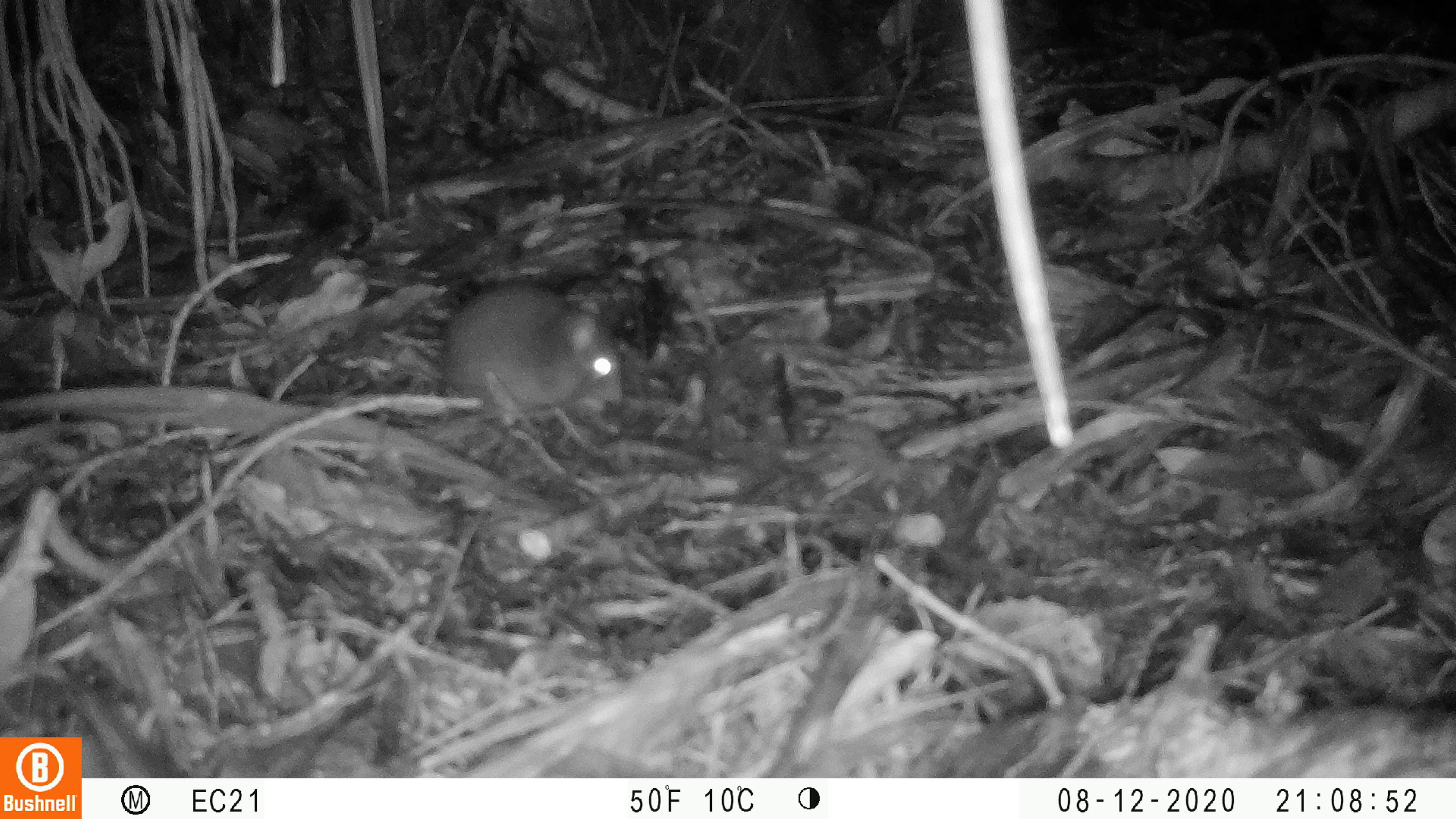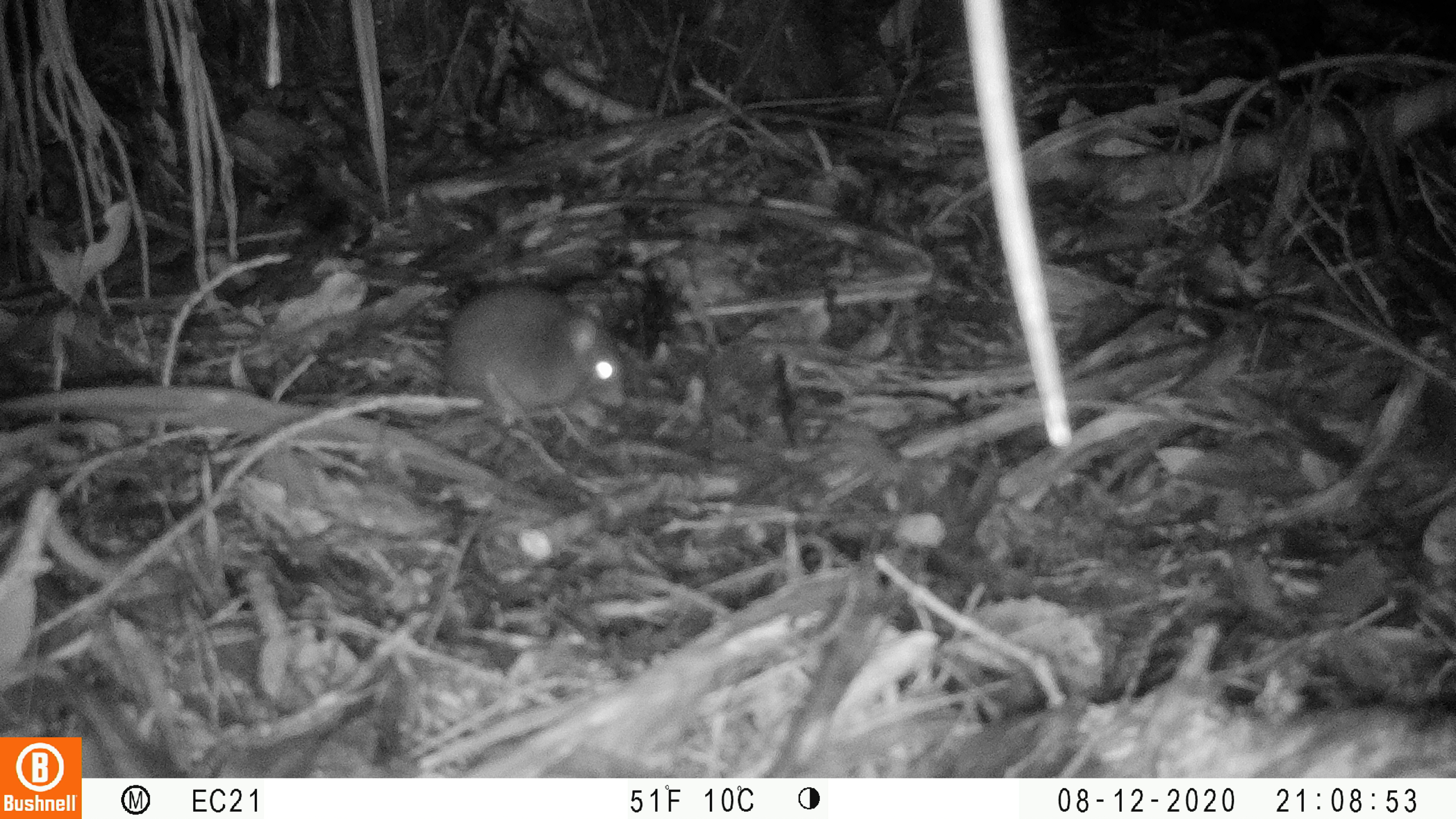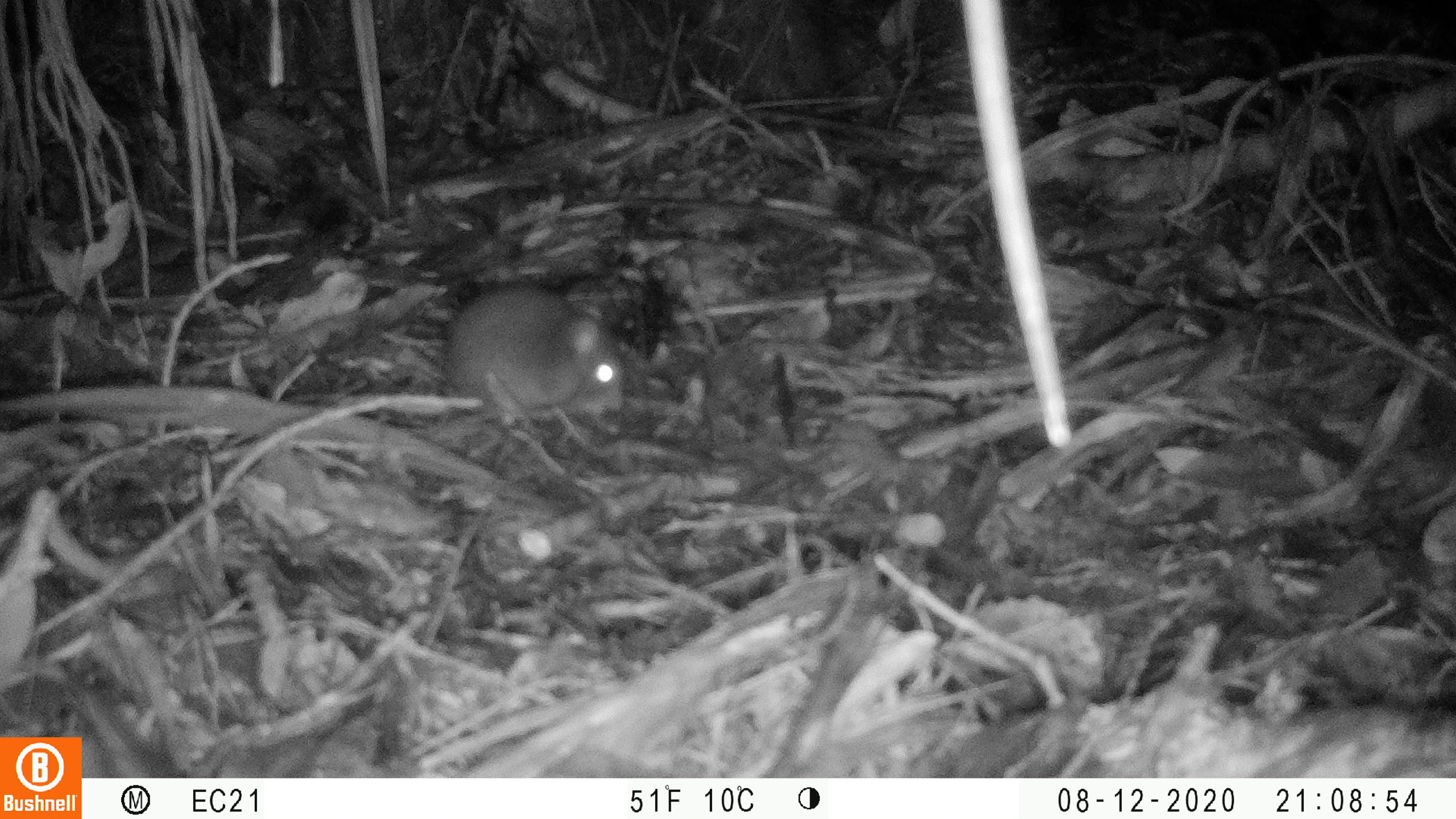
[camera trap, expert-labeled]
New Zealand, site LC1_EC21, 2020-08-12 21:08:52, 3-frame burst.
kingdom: Animalia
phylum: Chordata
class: Mammalia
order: Rodentia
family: Muridae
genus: Rattus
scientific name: Rattus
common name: rat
Rat (Rattus).